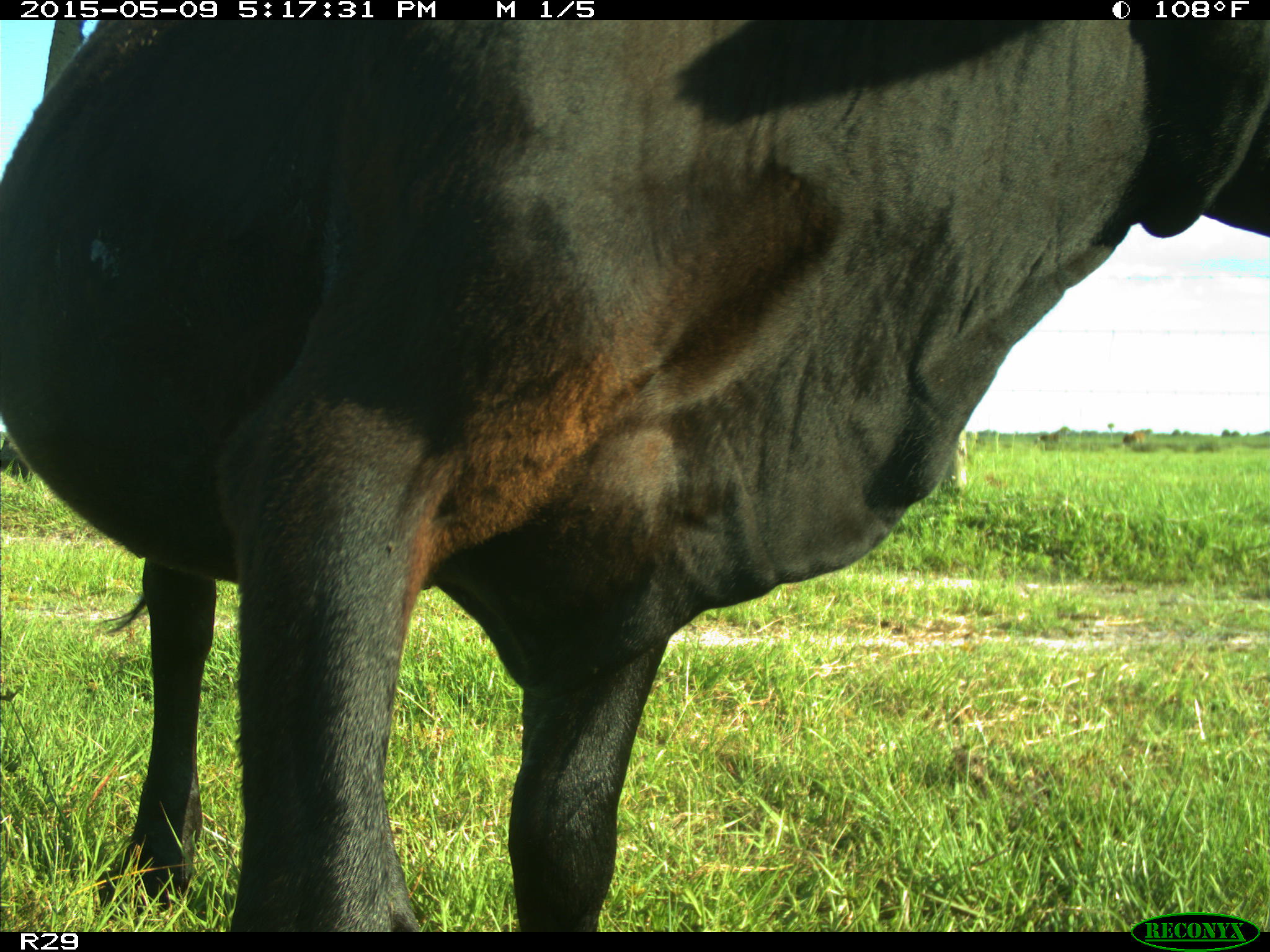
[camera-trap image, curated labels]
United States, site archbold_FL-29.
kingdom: Animalia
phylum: Chordata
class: Mammalia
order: Artiodactyla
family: Bovidae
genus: Bos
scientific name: Bos taurus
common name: domestic cow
Bos taurus (domestic cow).